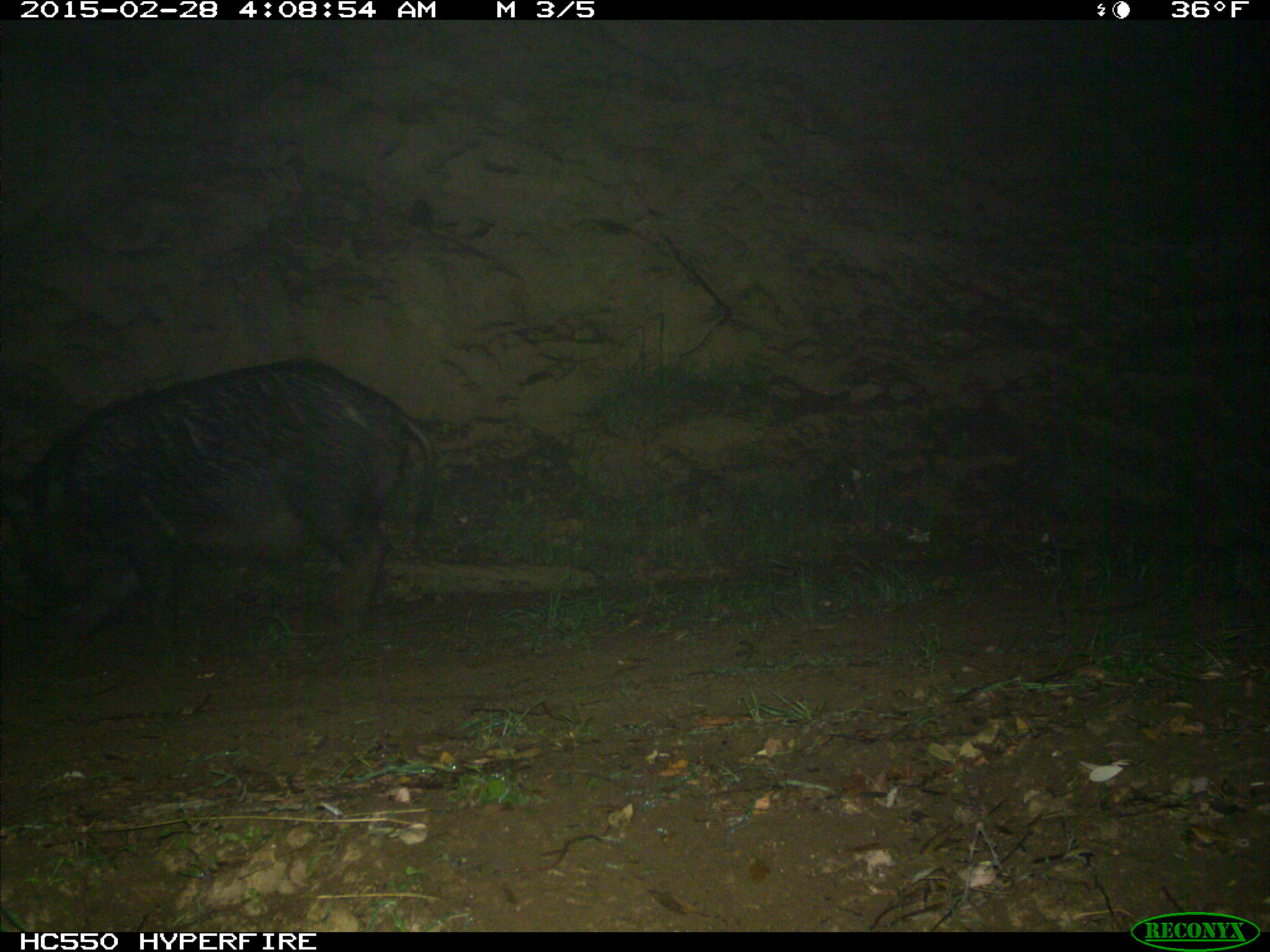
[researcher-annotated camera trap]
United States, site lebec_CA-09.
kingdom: Animalia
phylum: Chordata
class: Mammalia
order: Artiodactyla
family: Suidae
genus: Sus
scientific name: Sus scrofa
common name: wild boar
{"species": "Sus scrofa (wild boar)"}